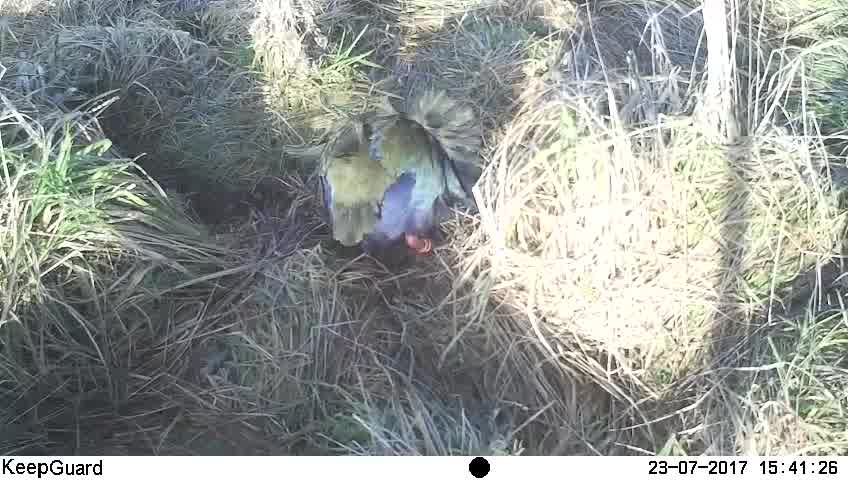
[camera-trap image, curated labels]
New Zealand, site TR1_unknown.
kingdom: Animalia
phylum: Chordata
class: Aves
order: Gruiformes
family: Rallidae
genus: Porphyrio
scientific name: Porphyrio mantelli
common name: takahe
Takahe (Porphyrio mantelli).